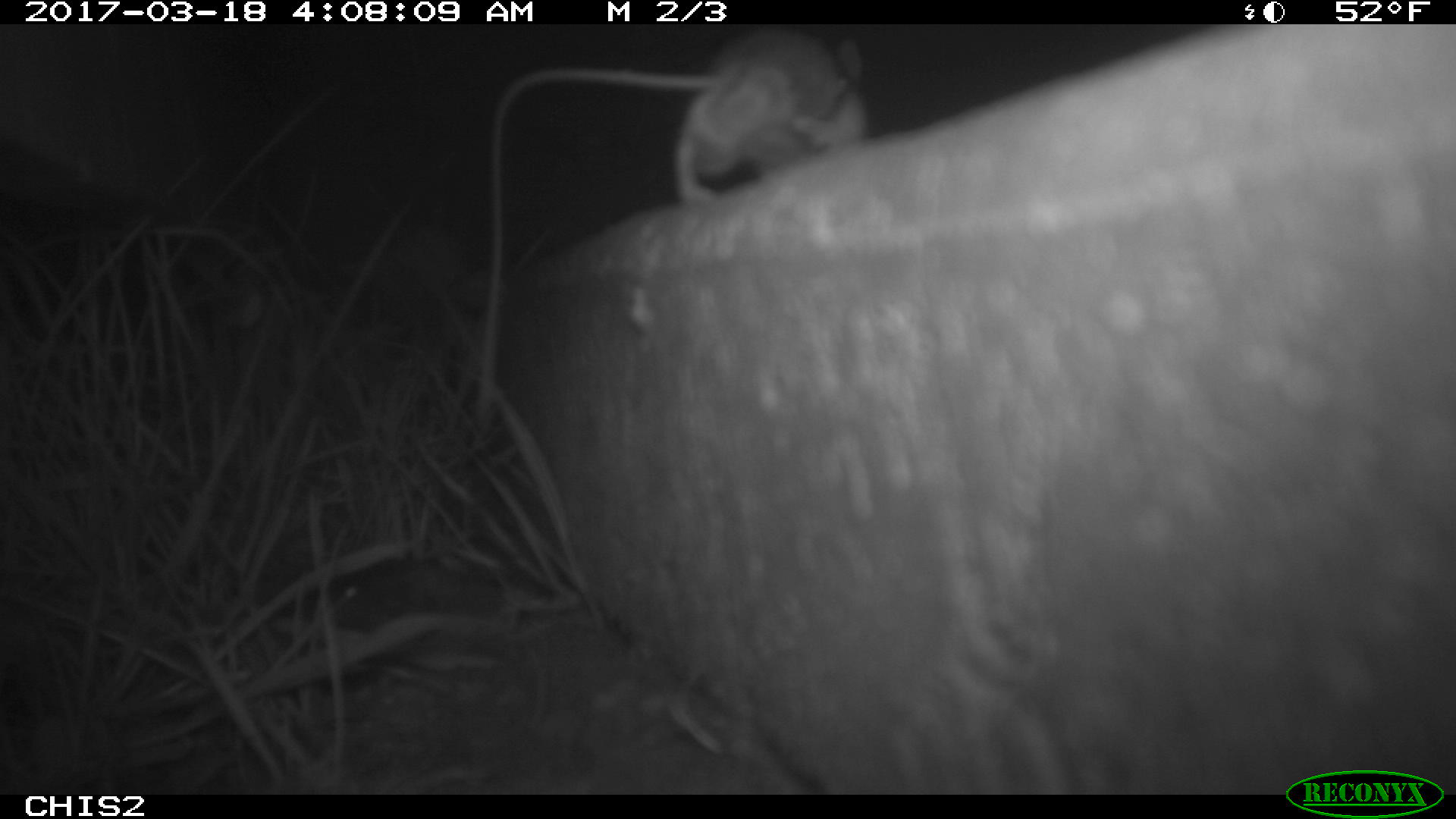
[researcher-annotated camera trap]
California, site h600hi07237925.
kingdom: Animalia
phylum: Chordata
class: Mammalia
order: Rodentia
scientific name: Rodentia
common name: rodent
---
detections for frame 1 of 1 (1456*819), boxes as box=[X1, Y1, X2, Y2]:
rodent: box=[476, 27, 871, 410]